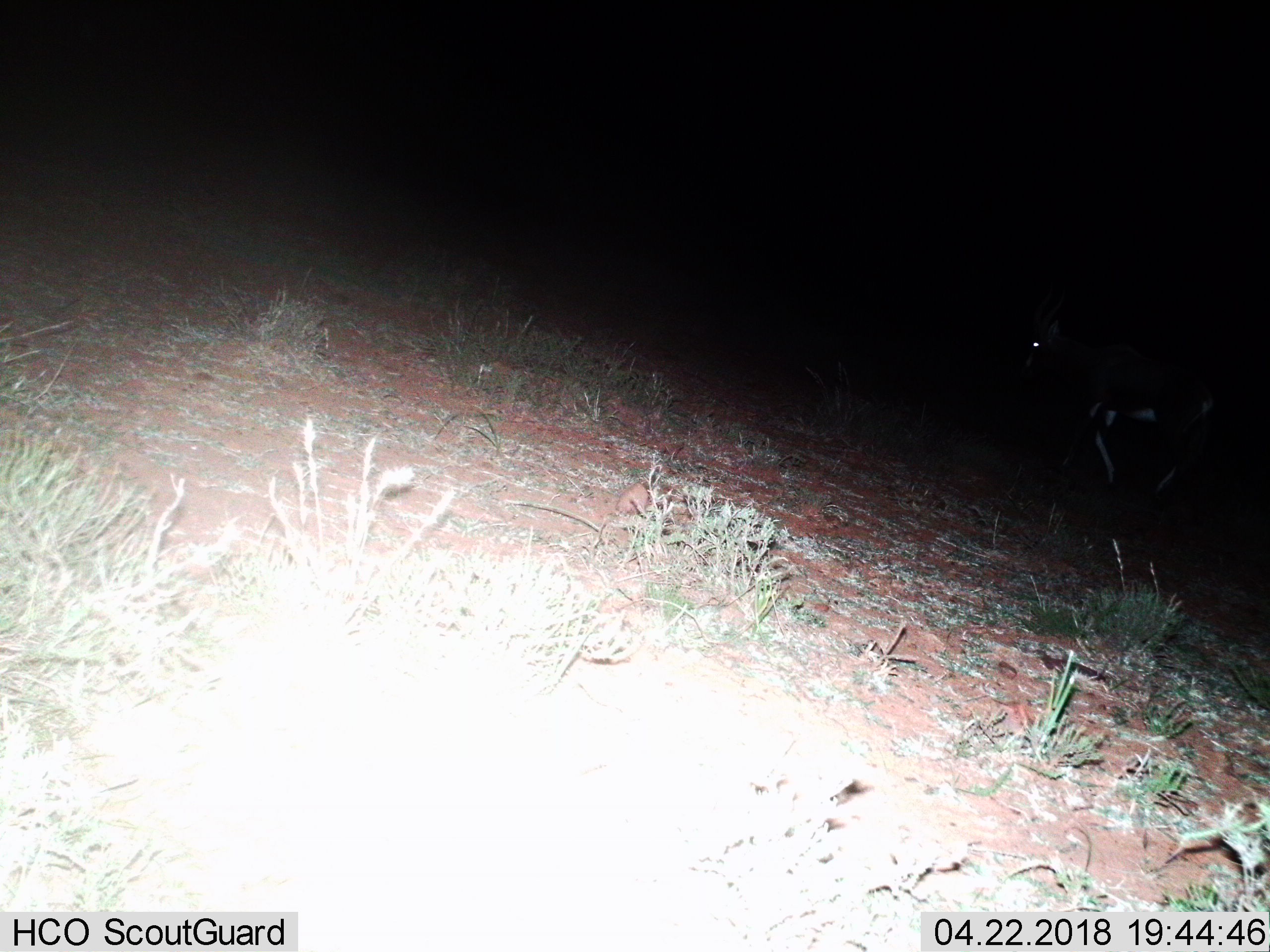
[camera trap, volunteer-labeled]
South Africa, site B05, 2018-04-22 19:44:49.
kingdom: Animalia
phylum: Chordata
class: Mammalia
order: Artiodactyla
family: Bovidae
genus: Damaliscus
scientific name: Damaliscus pygargus phillipsi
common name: blesbok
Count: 1.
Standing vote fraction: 0%.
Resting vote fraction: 33%.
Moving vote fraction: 67%.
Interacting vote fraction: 0%.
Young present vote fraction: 0%.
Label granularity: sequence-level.